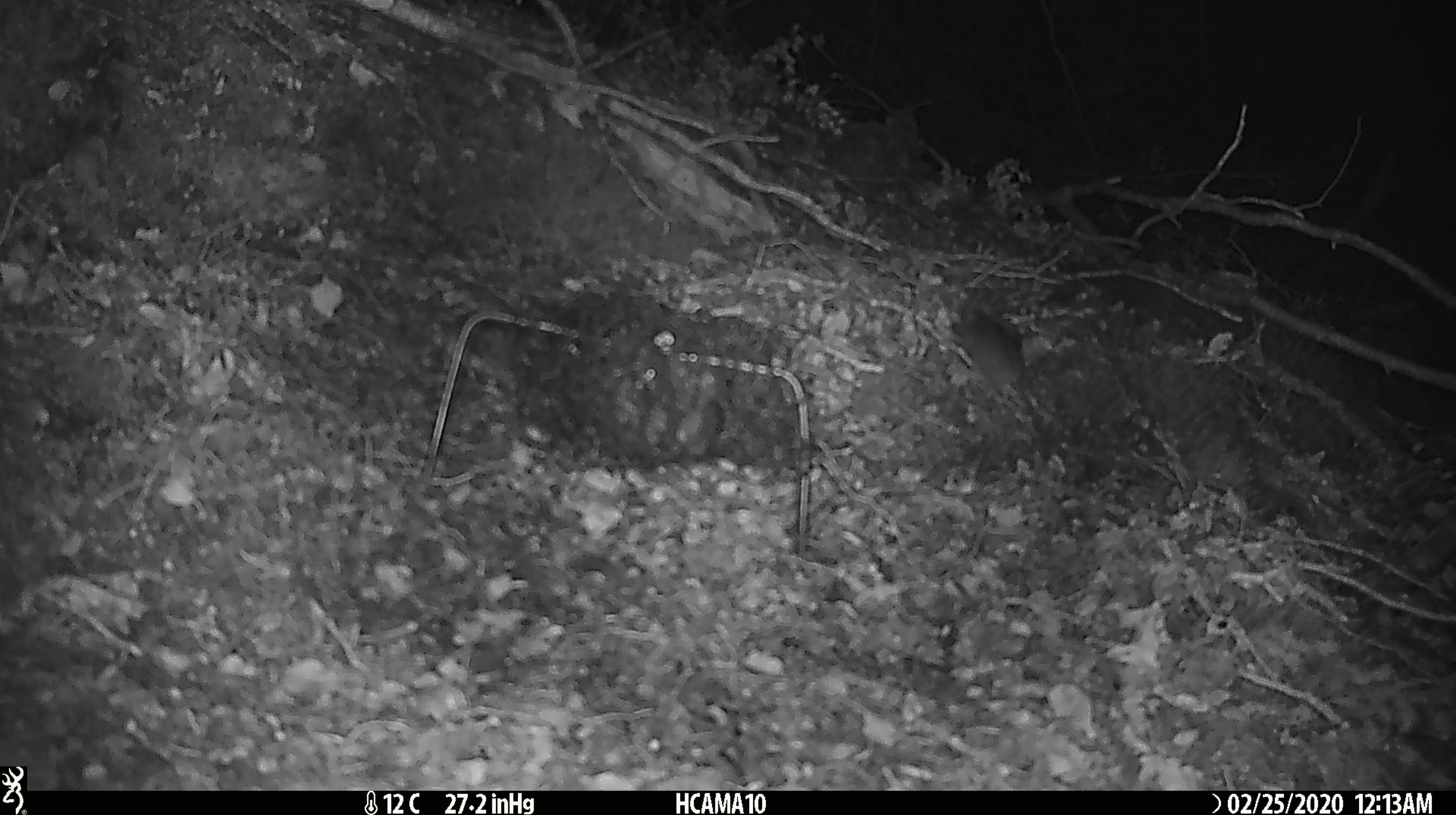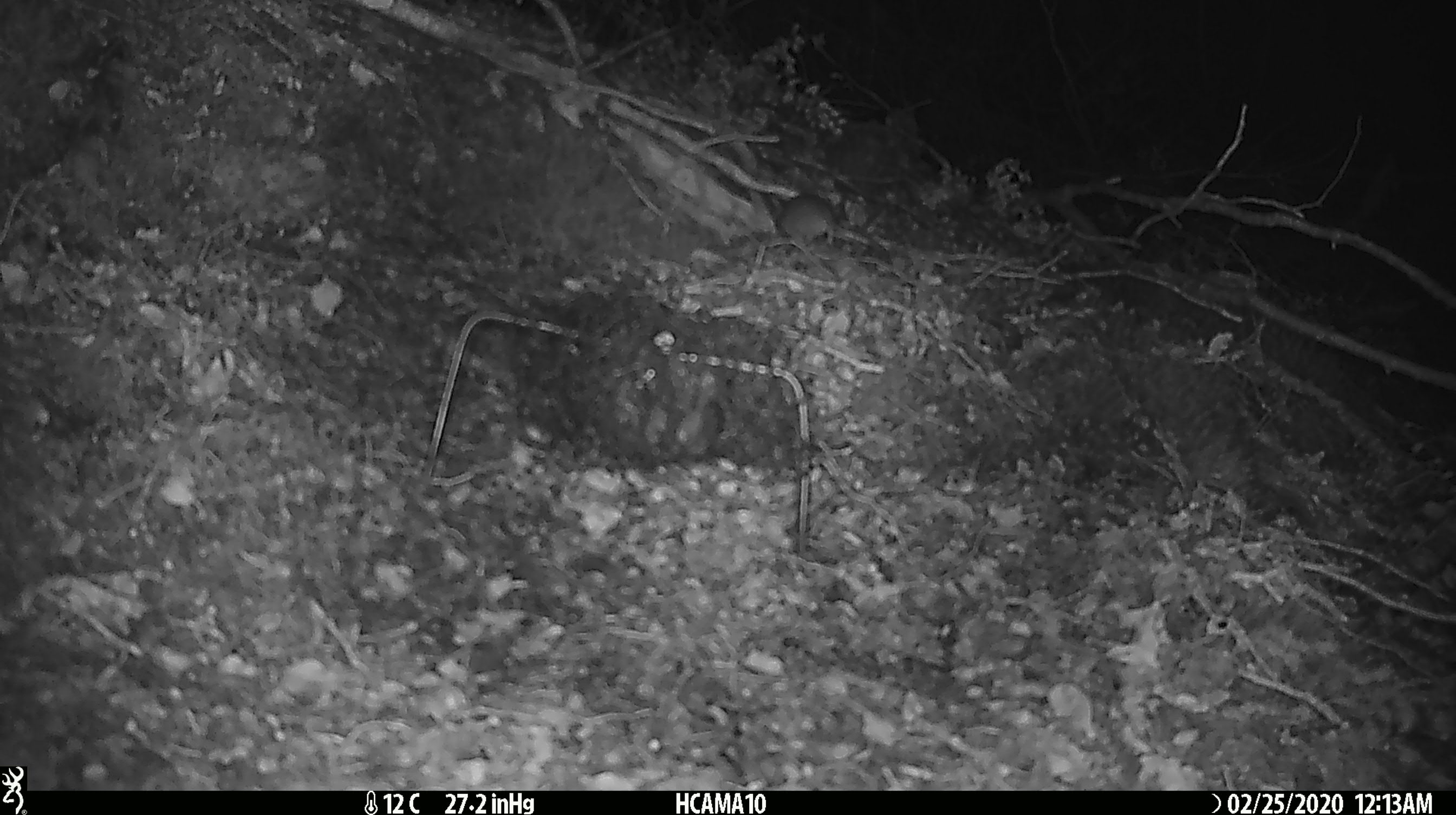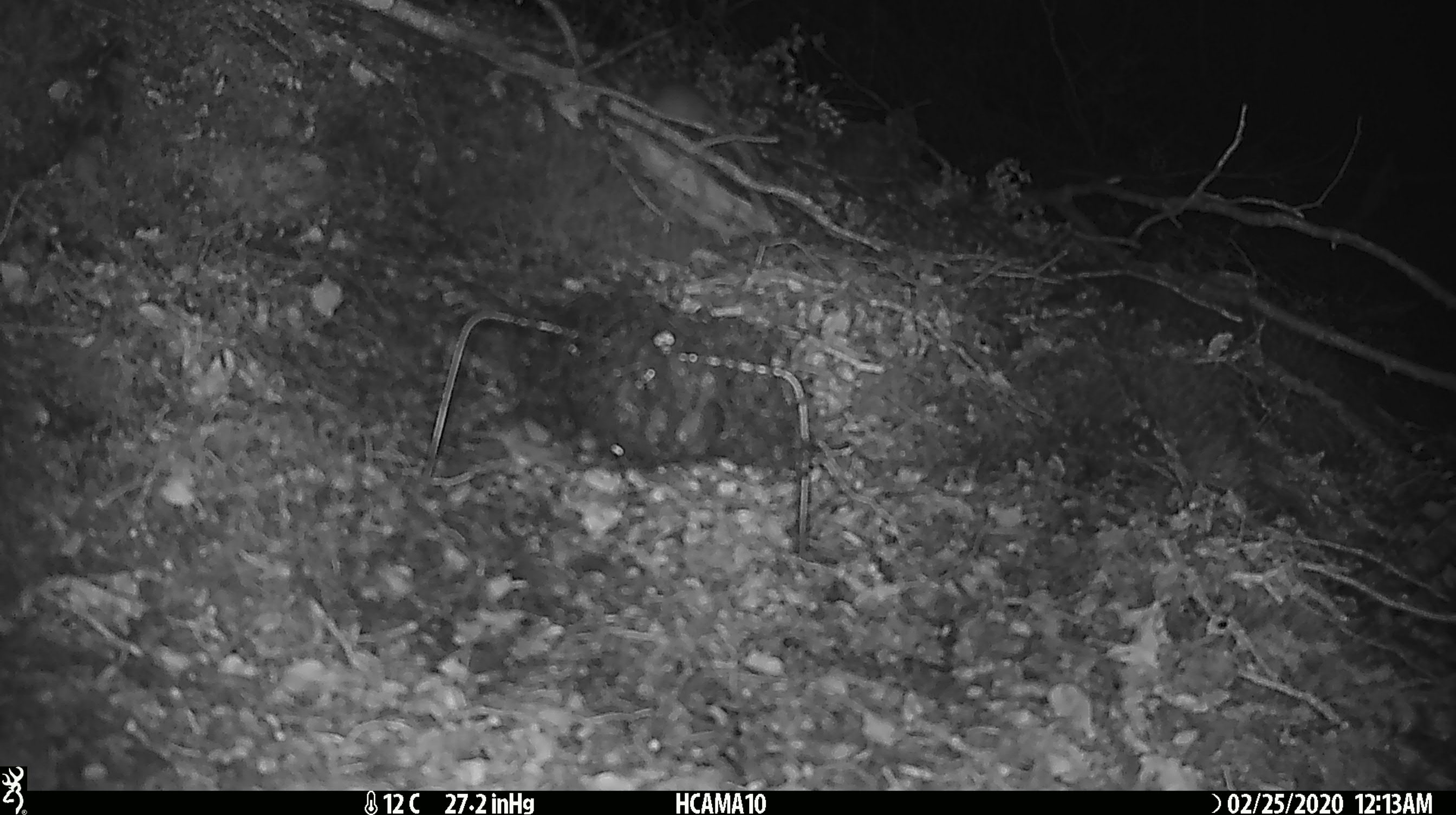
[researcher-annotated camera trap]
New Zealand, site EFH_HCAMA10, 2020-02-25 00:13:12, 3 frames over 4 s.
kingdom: Animalia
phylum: Chordata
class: Mammalia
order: Rodentia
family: Muridae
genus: Mus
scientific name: Mus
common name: mouse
Mouse (Mus).